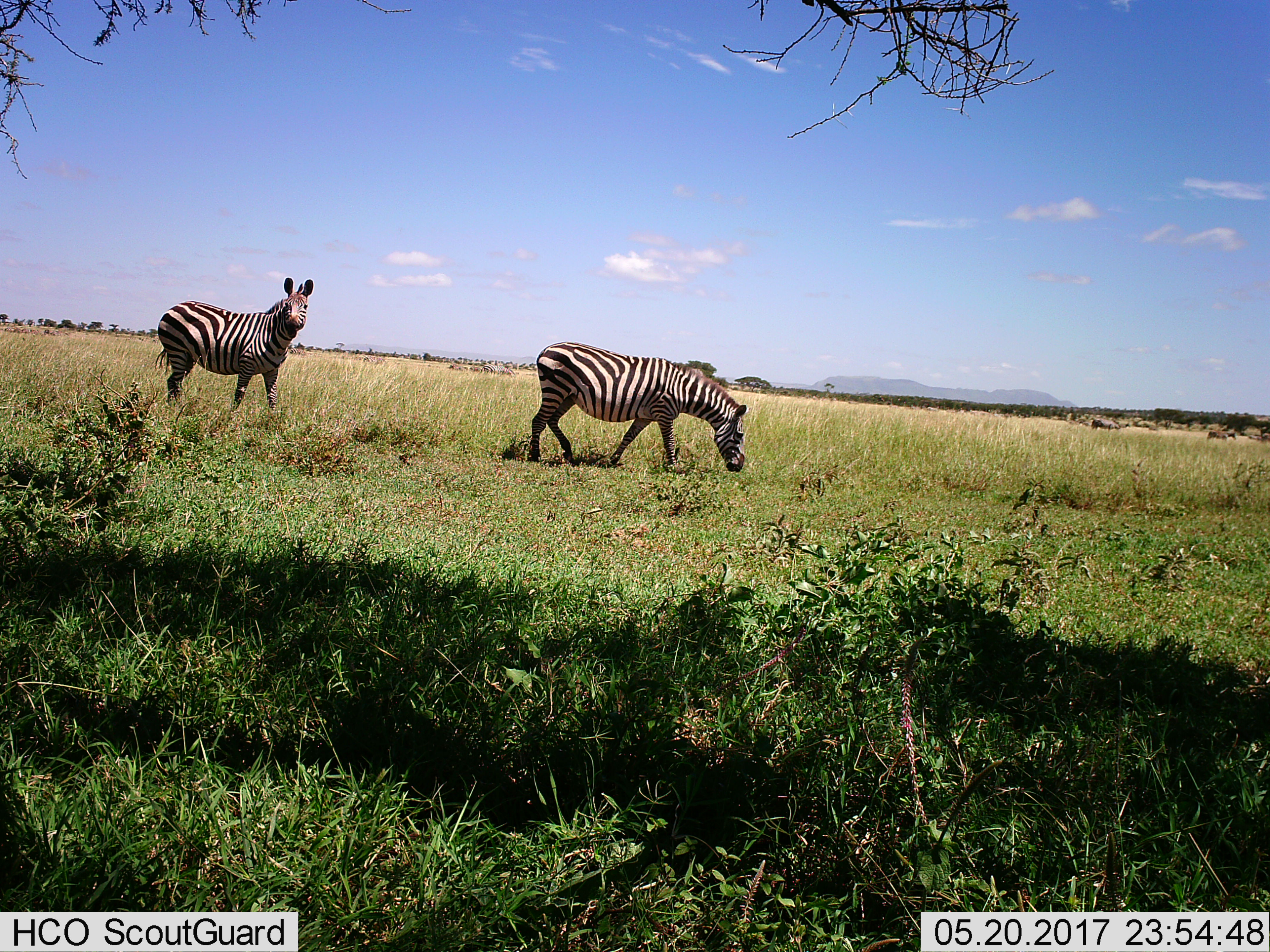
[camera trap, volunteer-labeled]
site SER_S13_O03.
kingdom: Animalia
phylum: Chordata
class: Mammalia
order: Perissodactyla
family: Equidae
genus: Equus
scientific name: Equus quagga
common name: plains zebra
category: zebraplains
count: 2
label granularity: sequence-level